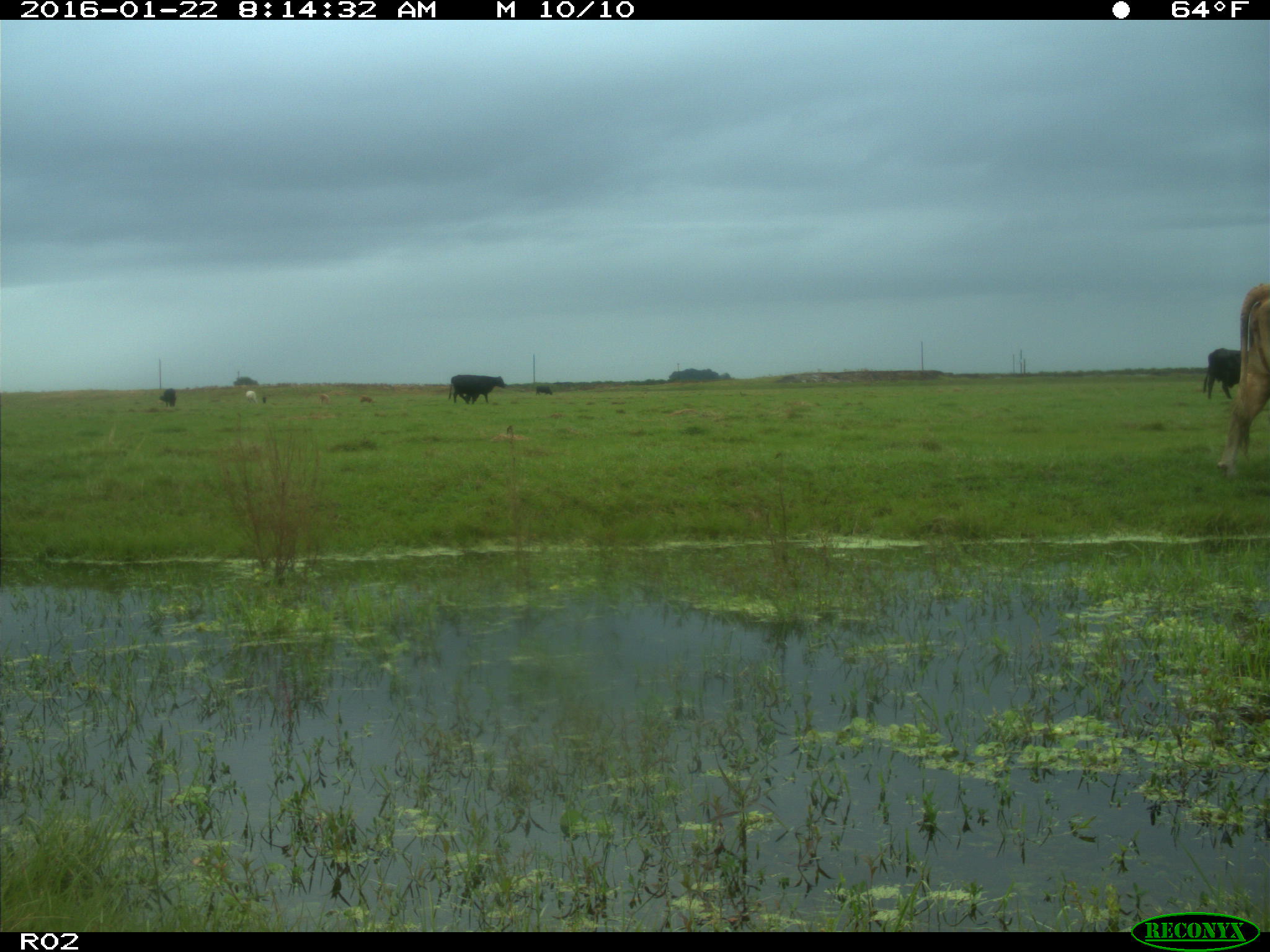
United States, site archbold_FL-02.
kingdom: Animalia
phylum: Chordata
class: Mammalia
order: Artiodactyla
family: Bovidae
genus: Bos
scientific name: Bos taurus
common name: domestic cow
Bos taurus (domestic cow).